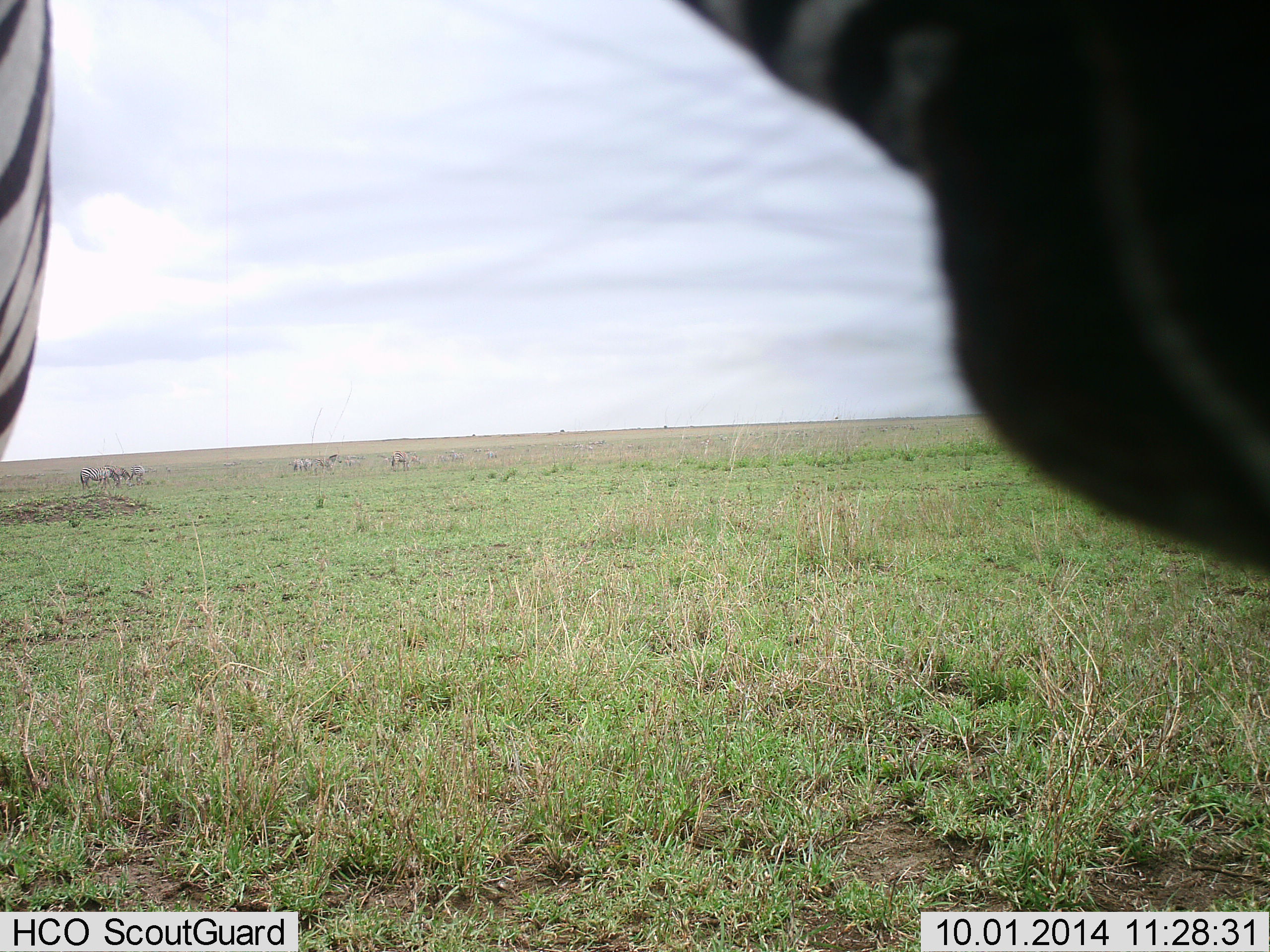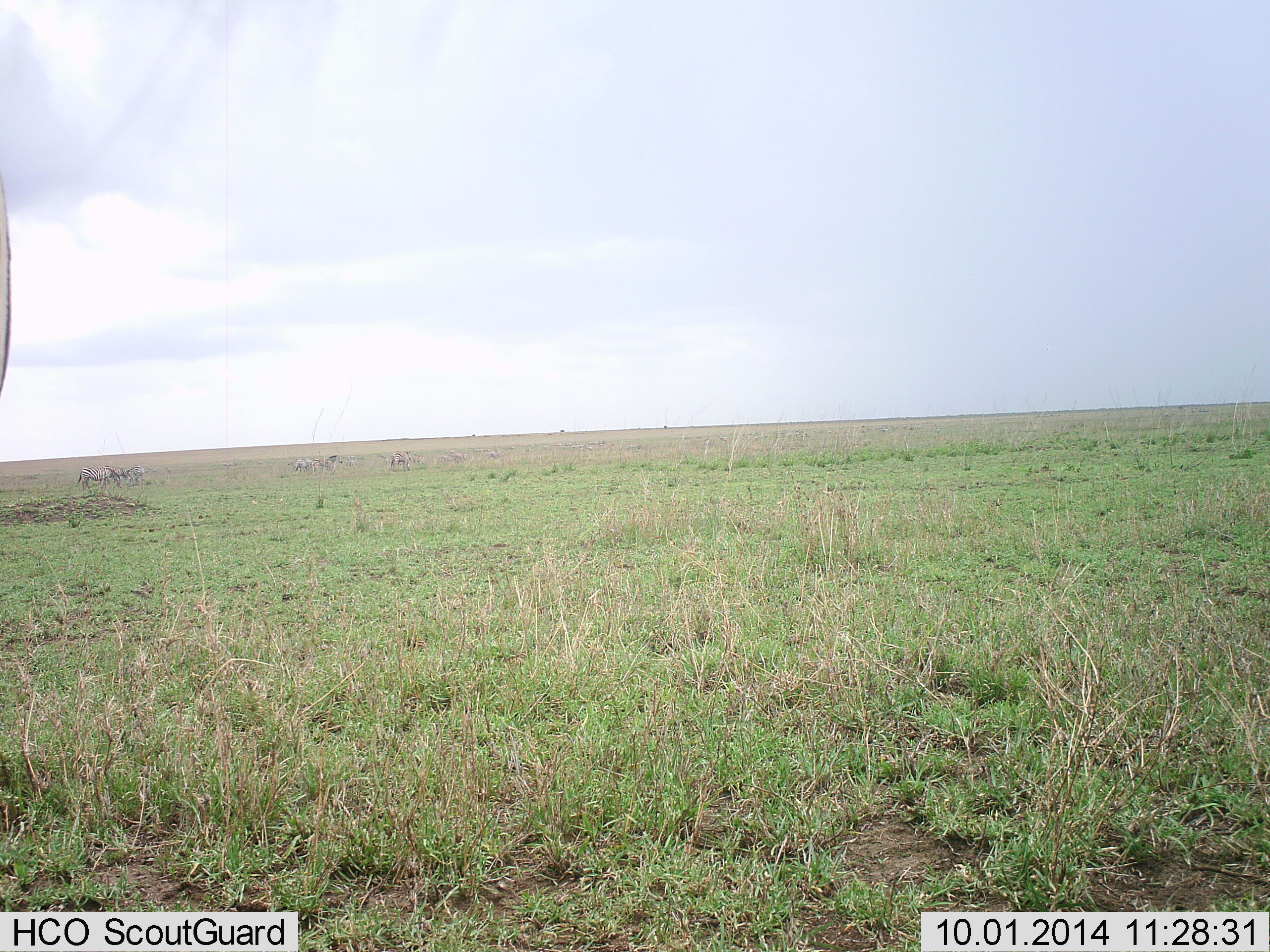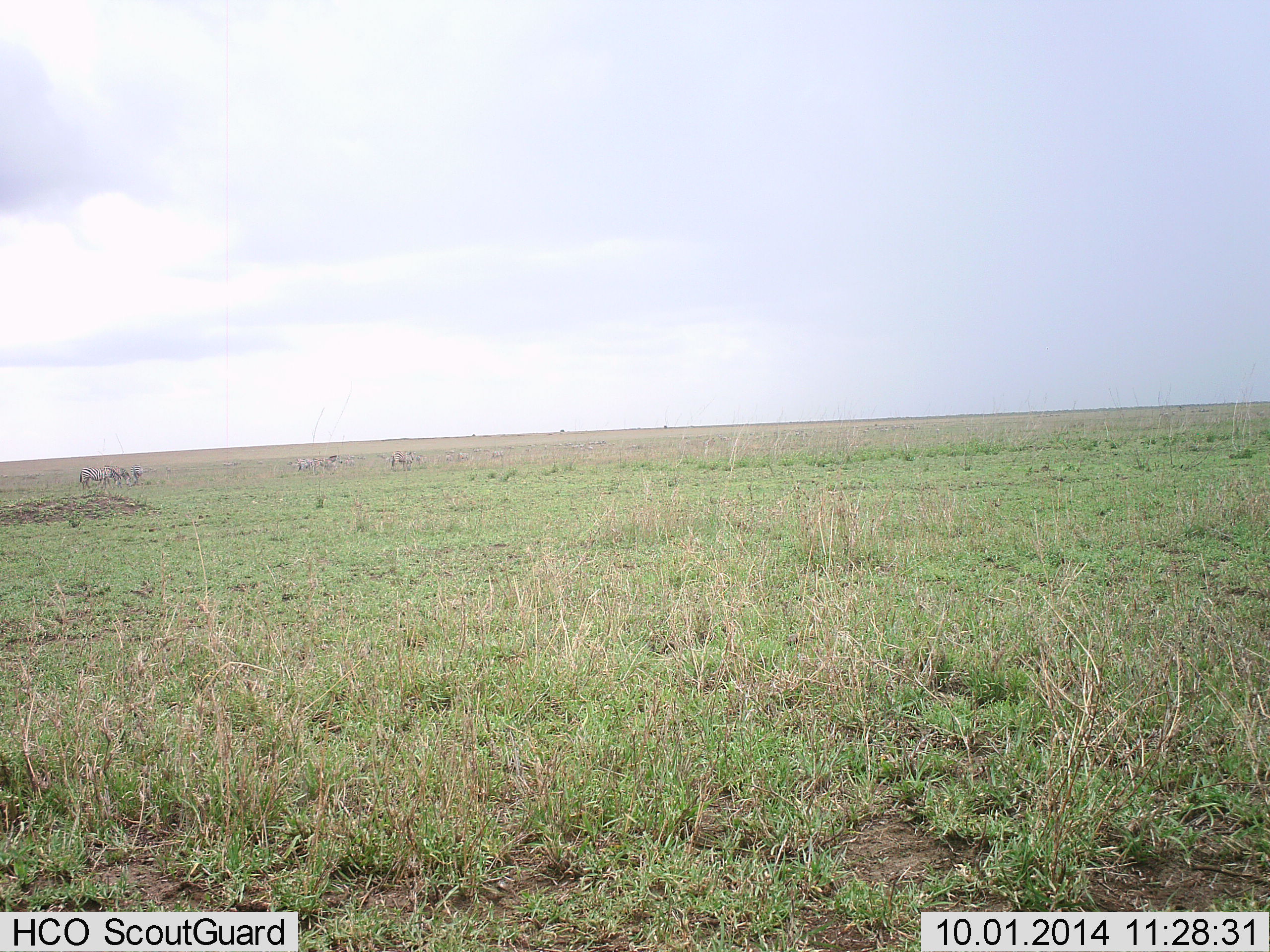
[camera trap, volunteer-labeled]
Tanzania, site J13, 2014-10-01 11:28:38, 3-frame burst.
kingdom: Animalia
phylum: Chordata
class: Mammalia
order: Perissodactyla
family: Equidae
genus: Equus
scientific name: Equus quagga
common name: plains zebra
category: zebra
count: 1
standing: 64%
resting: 0%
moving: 27%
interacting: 0%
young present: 0%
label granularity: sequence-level